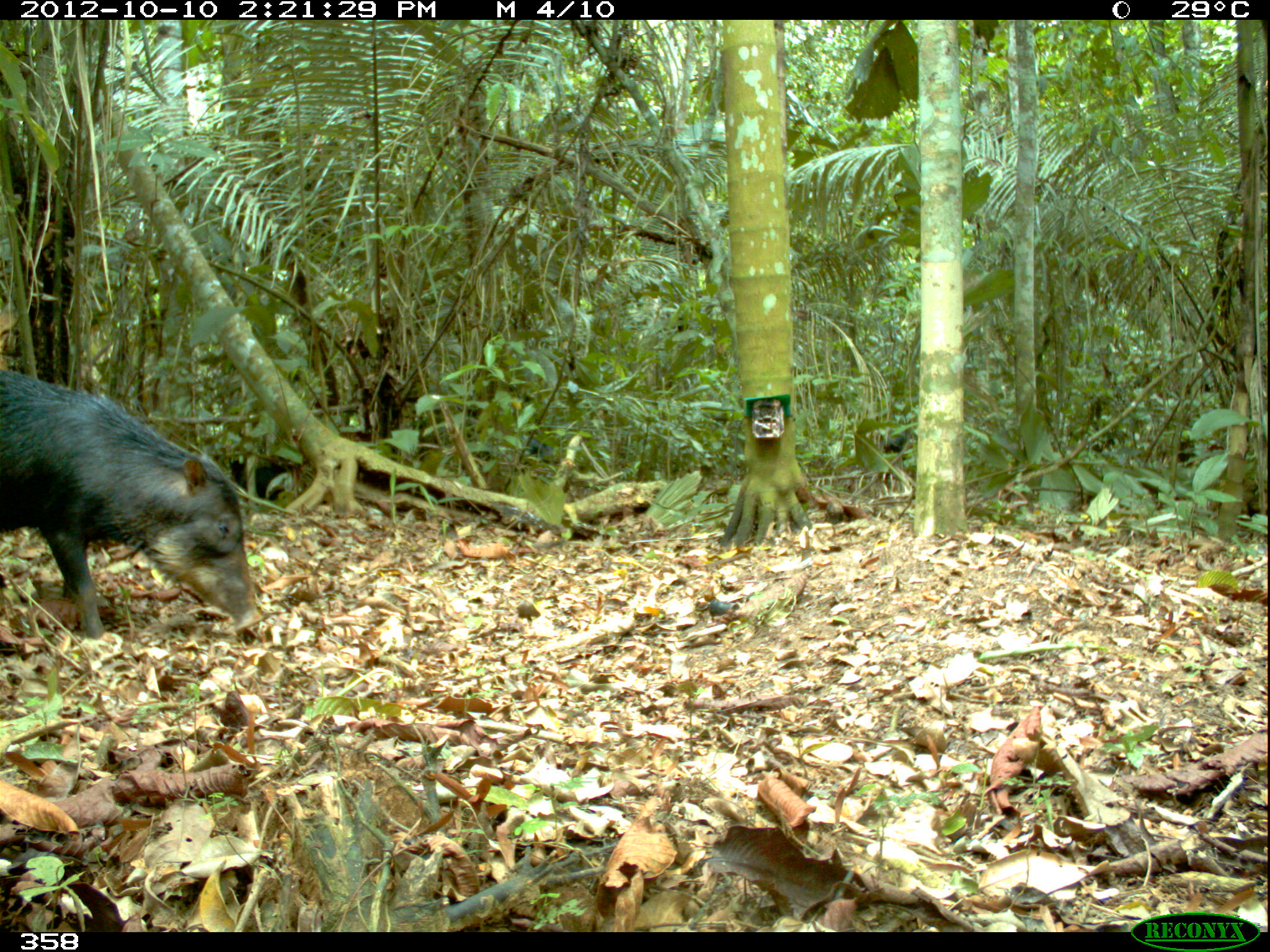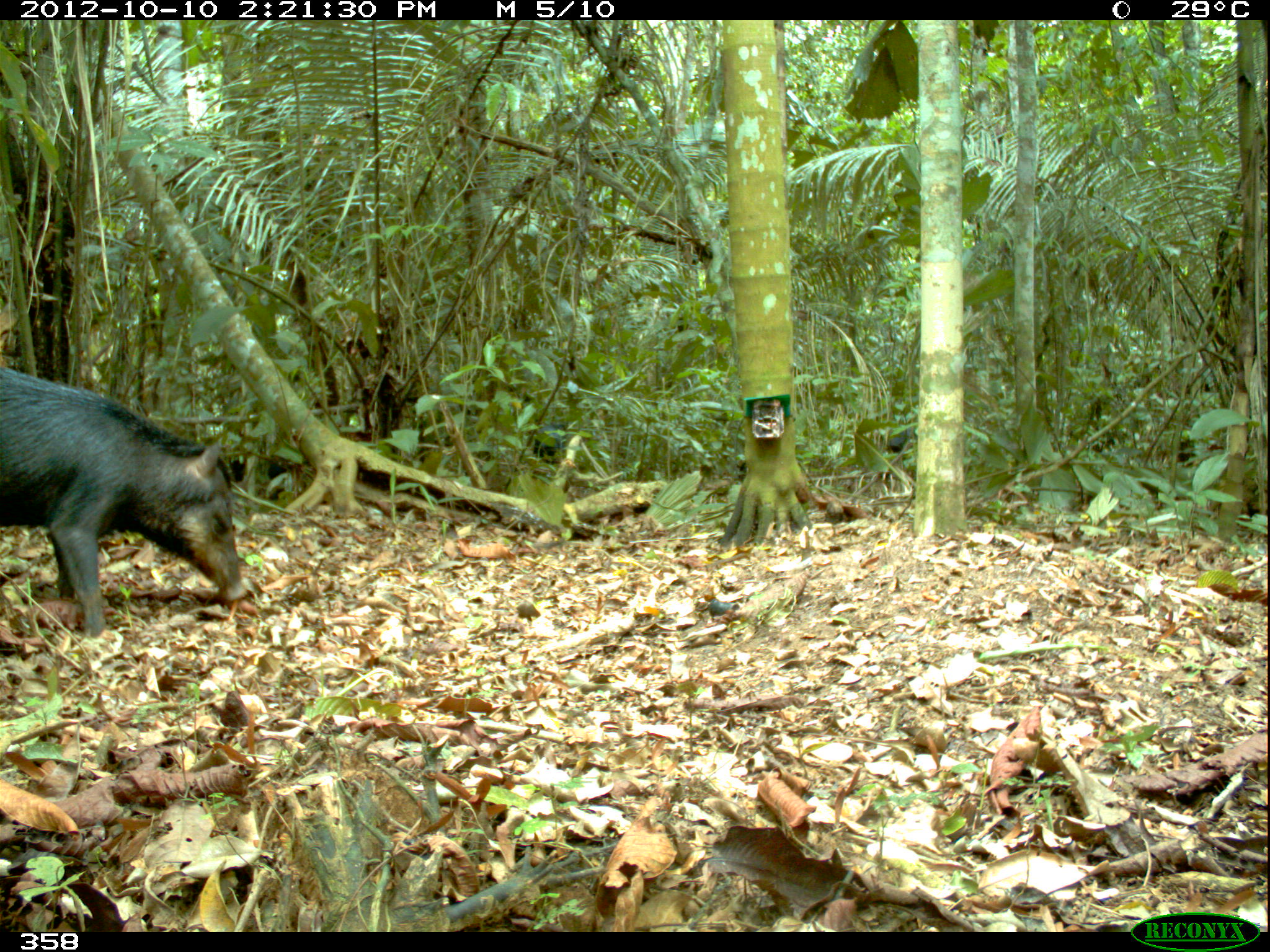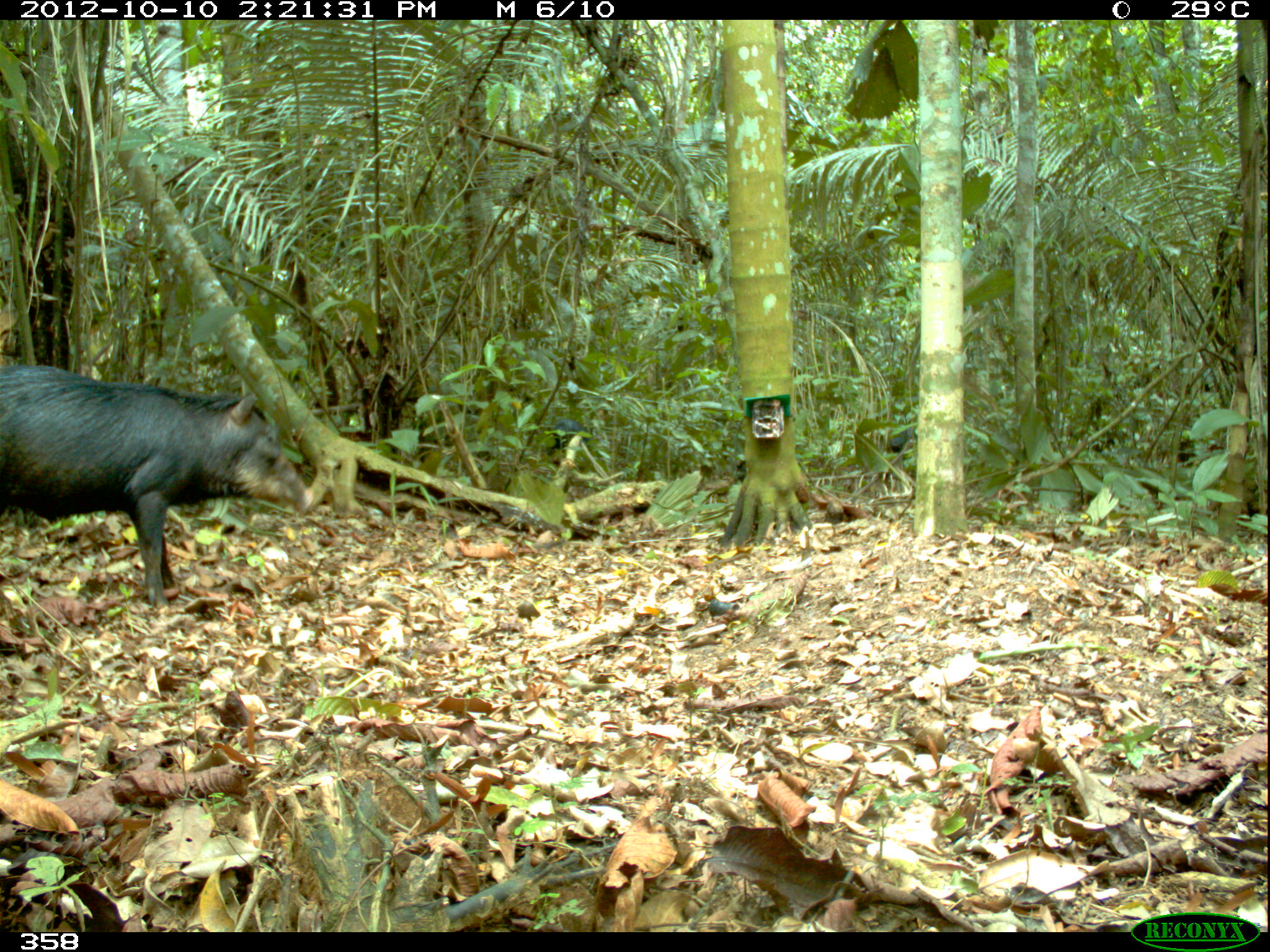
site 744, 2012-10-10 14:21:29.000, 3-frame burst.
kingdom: Animalia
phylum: Chordata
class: Mammalia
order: Artiodactyla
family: Tayassuidae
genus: Tayassu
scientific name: Tayassu pecari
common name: white-lipped peccary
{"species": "Tayassu pecari (white-lipped peccary)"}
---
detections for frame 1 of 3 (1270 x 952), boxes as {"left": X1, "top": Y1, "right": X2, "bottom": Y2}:
tayassu pecari: {"left": 0, "top": 371, "right": 262, "bottom": 638}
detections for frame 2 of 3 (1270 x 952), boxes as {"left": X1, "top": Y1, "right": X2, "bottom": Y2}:
tayassu pecari: {"left": 0, "top": 365, "right": 245, "bottom": 635}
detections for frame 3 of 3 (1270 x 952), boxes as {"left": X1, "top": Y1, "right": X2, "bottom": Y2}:
tayassu pecari: {"left": 1, "top": 366, "right": 313, "bottom": 606}; {"left": 543, "top": 418, "right": 592, "bottom": 464}; {"left": 875, "top": 423, "right": 920, "bottom": 466}